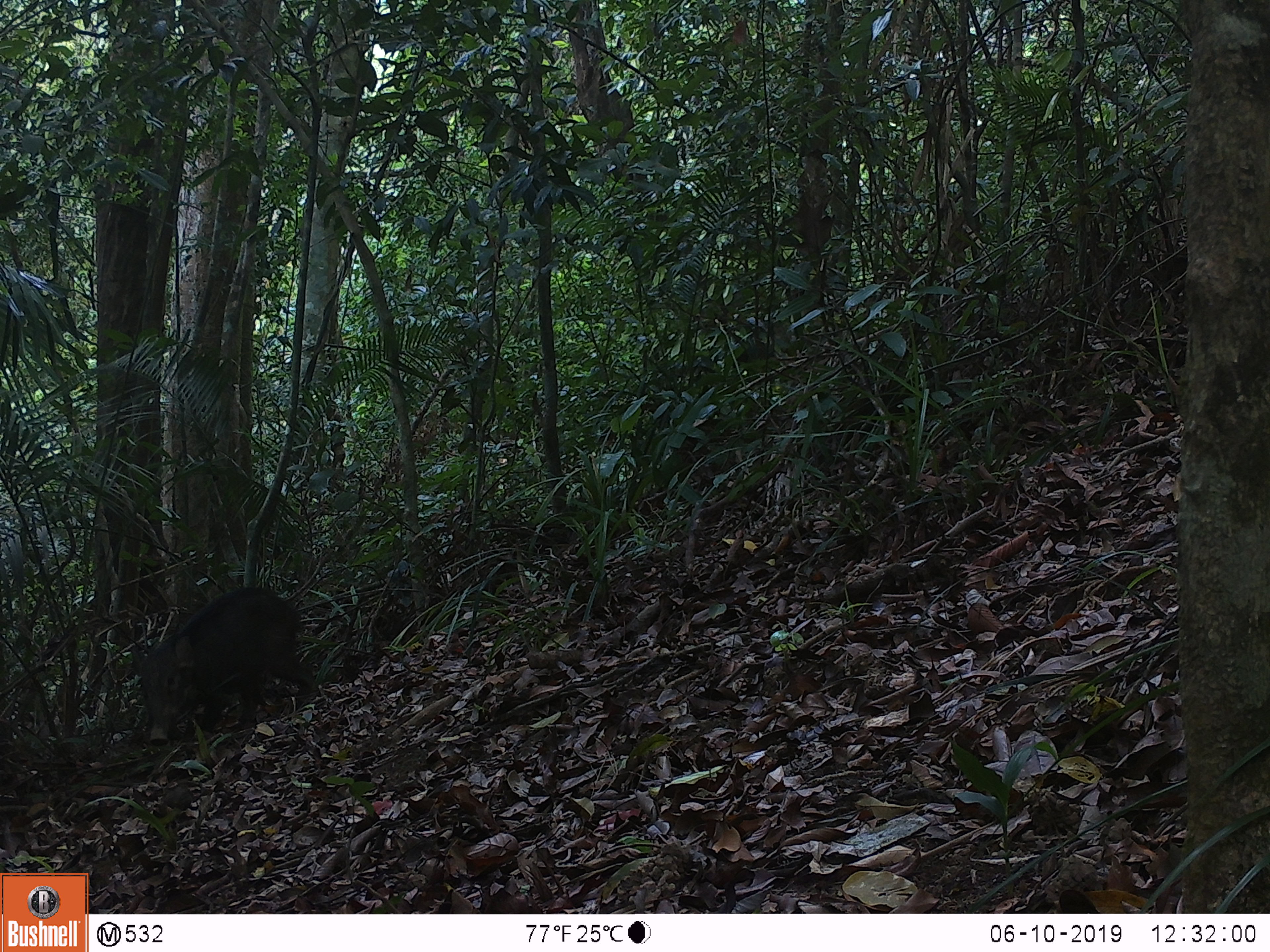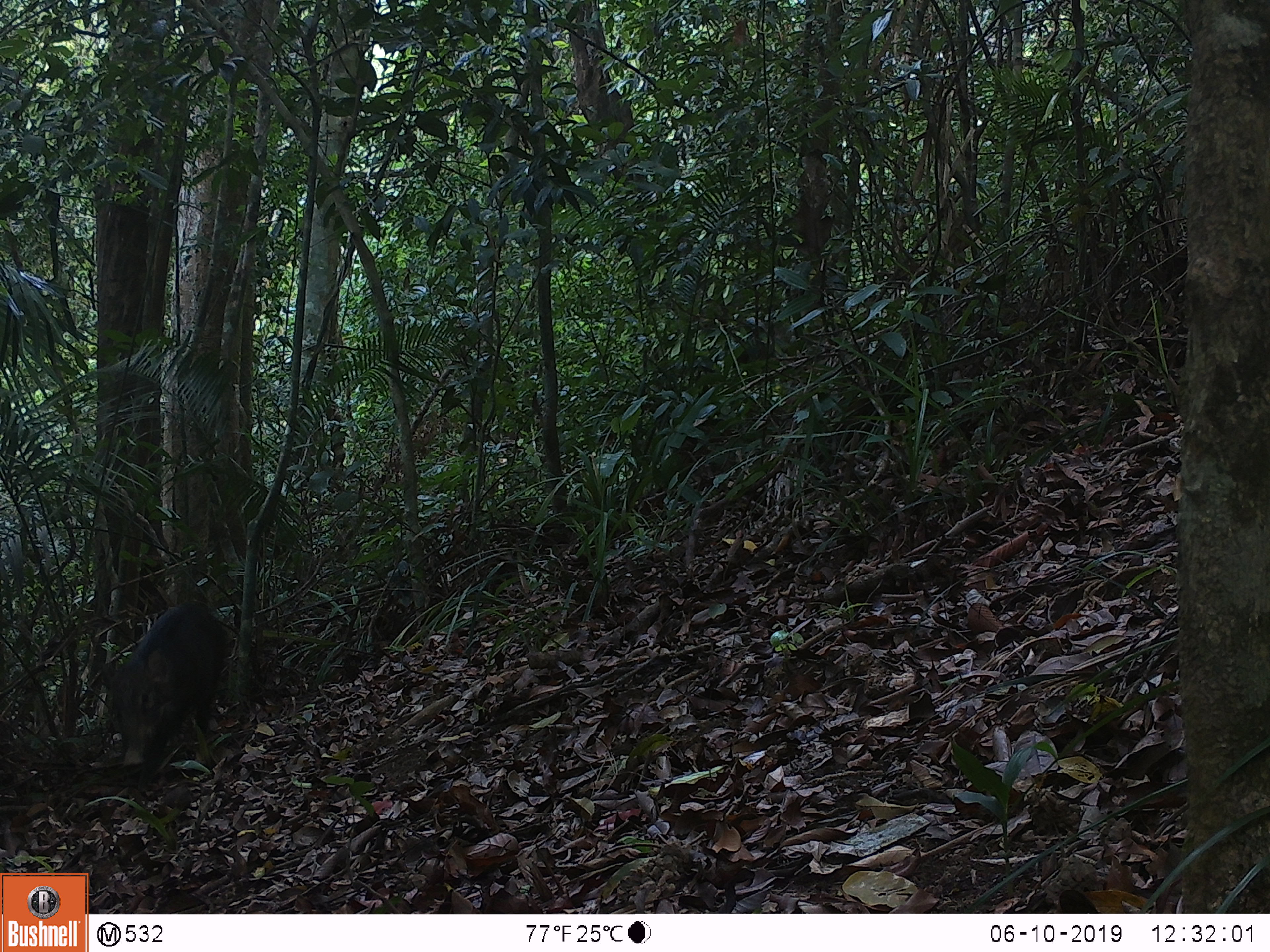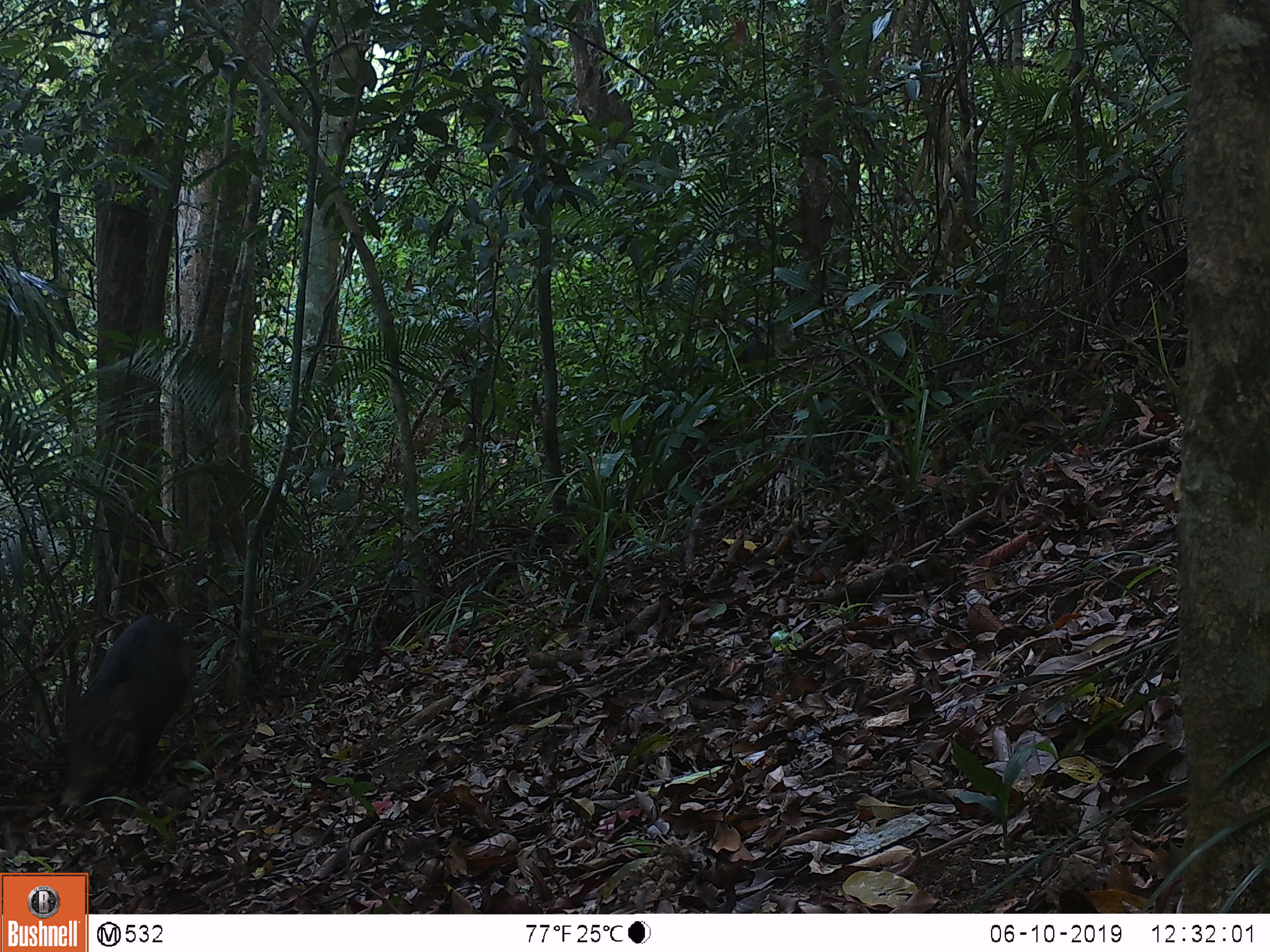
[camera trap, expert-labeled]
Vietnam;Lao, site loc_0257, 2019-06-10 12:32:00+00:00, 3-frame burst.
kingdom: Animalia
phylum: Chordata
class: Mammalia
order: Artiodactyla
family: Suidae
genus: Sus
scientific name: Sus scrofa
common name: eurasian wild pig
Eurasian wild pig (Sus scrofa). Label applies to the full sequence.